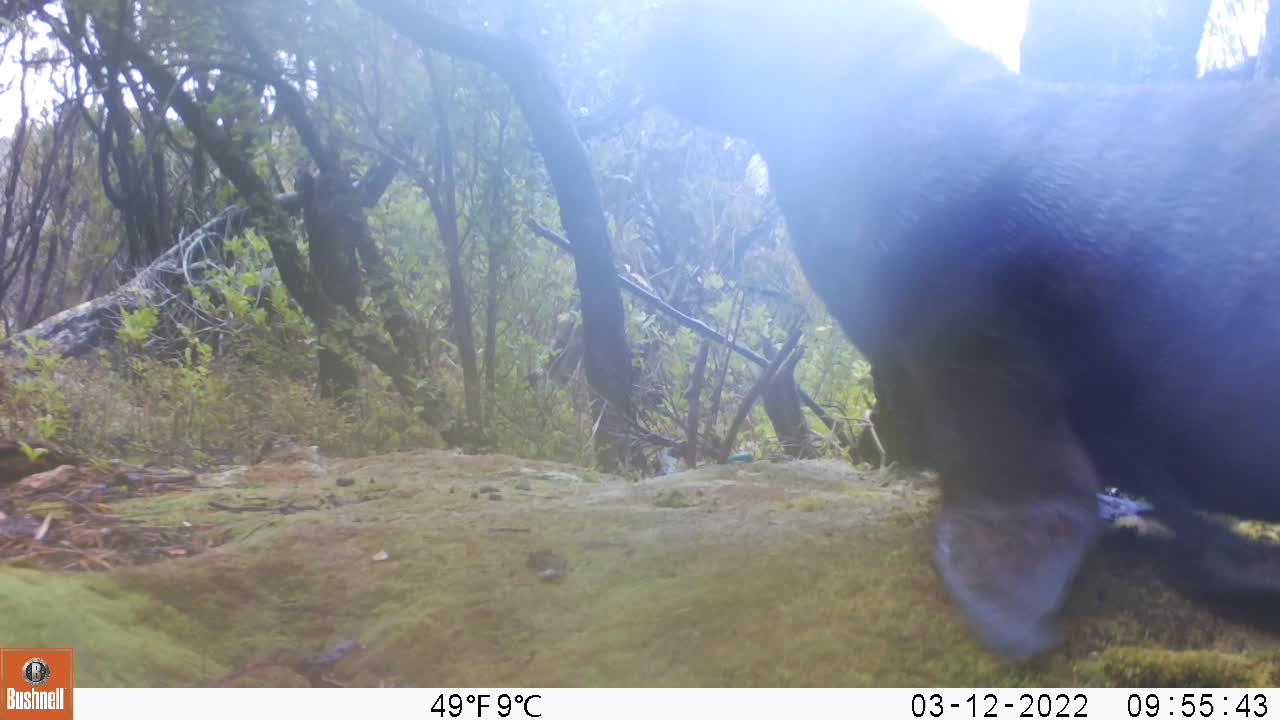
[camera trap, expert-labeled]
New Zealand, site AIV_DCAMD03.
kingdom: Animalia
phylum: Chordata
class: Mammalia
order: Carnivora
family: Otariidae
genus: Phocarctos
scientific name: Phocarctos hookeri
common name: new zealand sea lion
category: sealion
Sealion (new zealand sea lion) (Phocarctos hookeri).